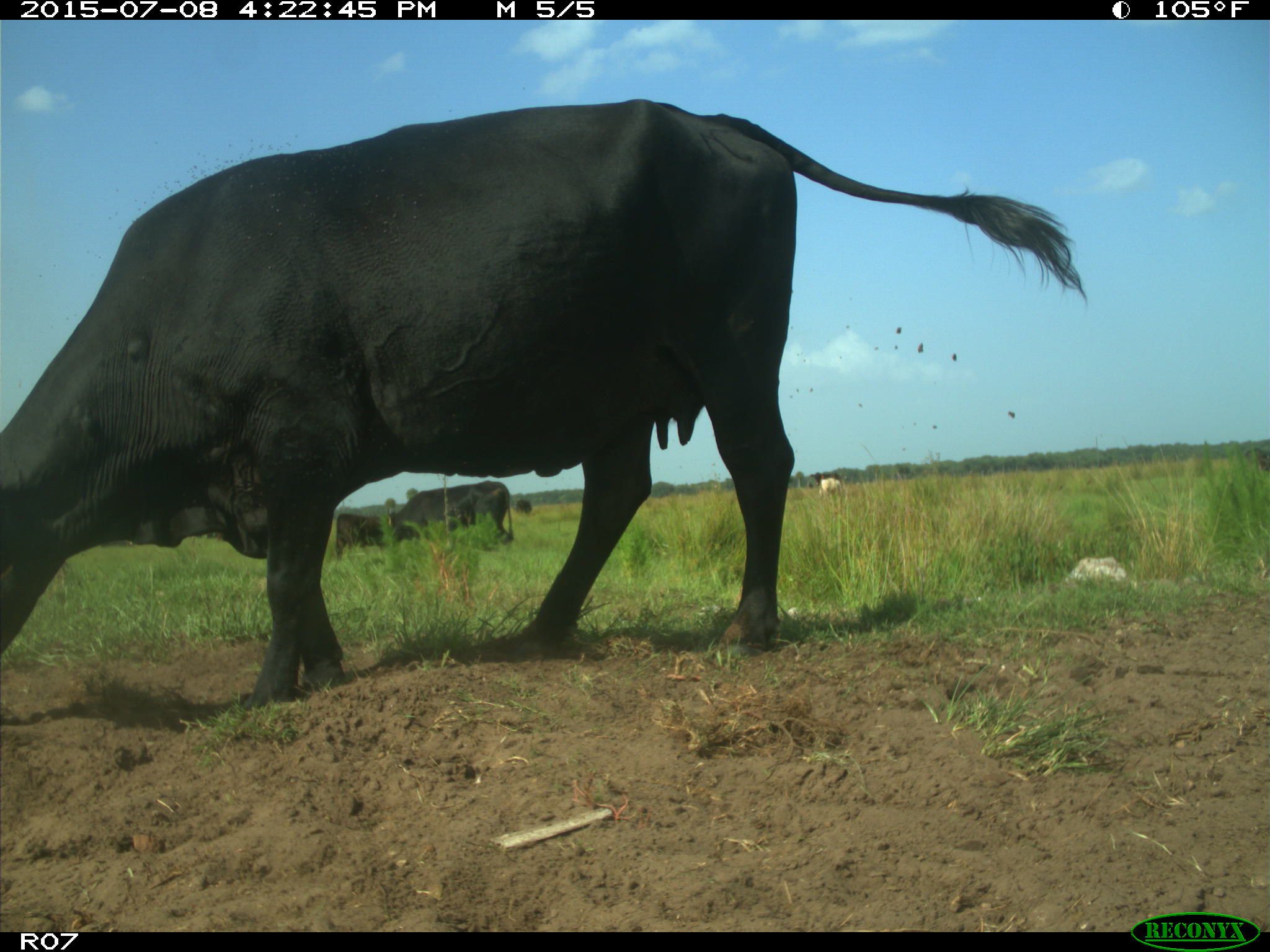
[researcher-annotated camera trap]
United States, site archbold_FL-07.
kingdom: Animalia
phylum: Chordata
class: Mammalia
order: Artiodactyla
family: Bovidae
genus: Bos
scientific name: Bos taurus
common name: domestic cow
Bos taurus (domestic cow).